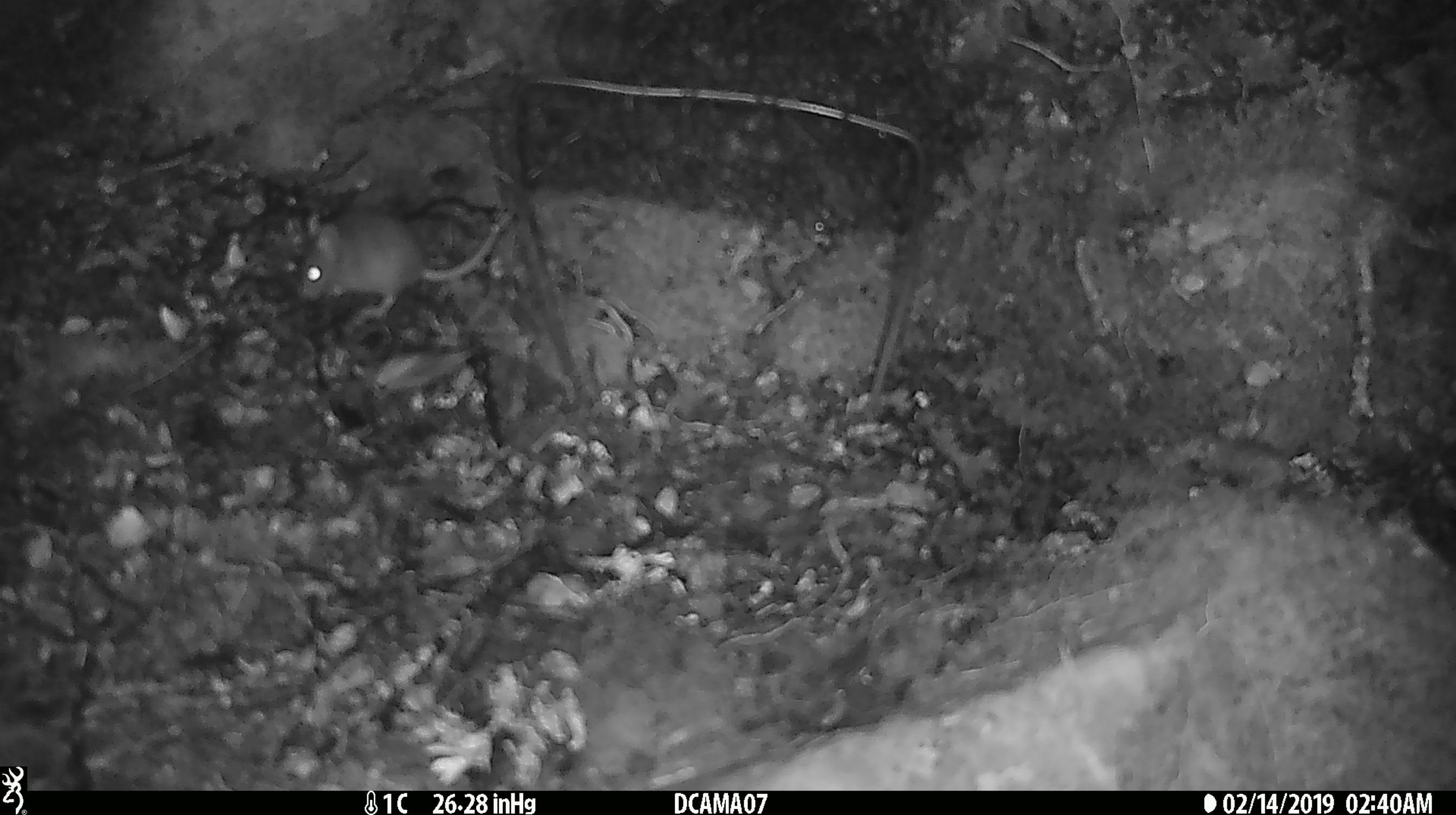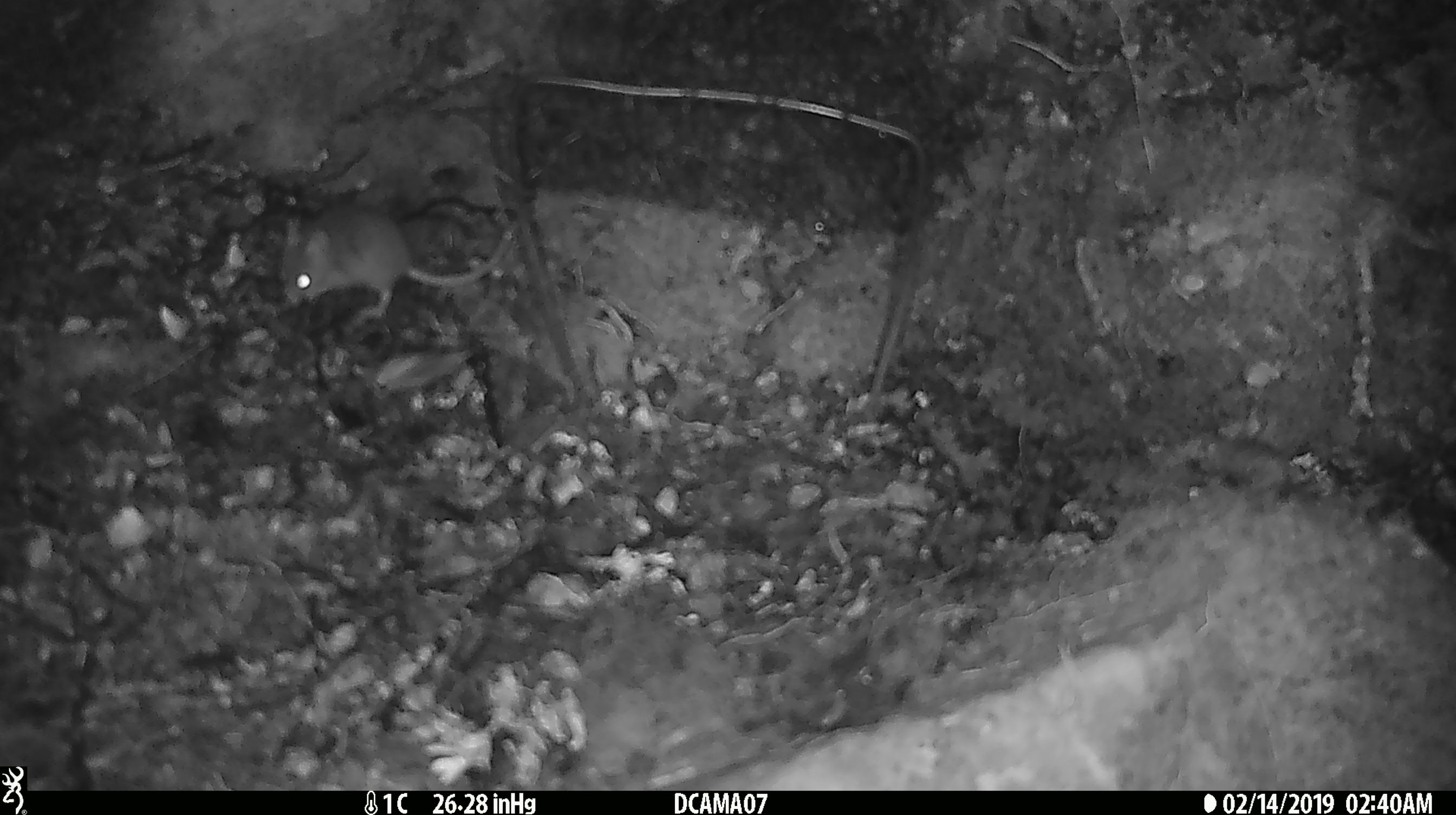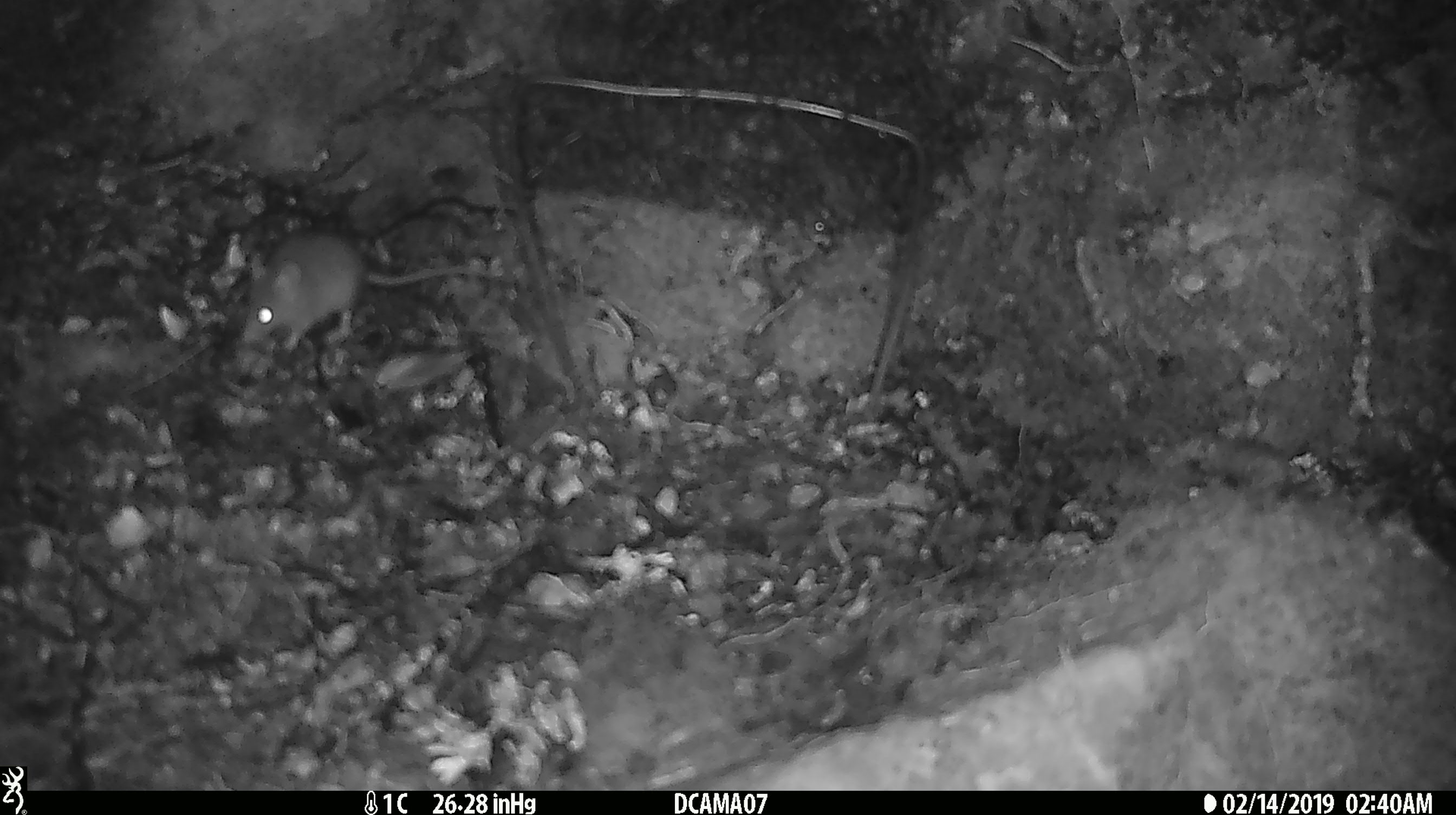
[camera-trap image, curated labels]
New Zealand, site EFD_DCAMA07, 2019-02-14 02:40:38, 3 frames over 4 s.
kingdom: Animalia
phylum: Chordata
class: Mammalia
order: Rodentia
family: Muridae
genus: Mus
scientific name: Mus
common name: mouse